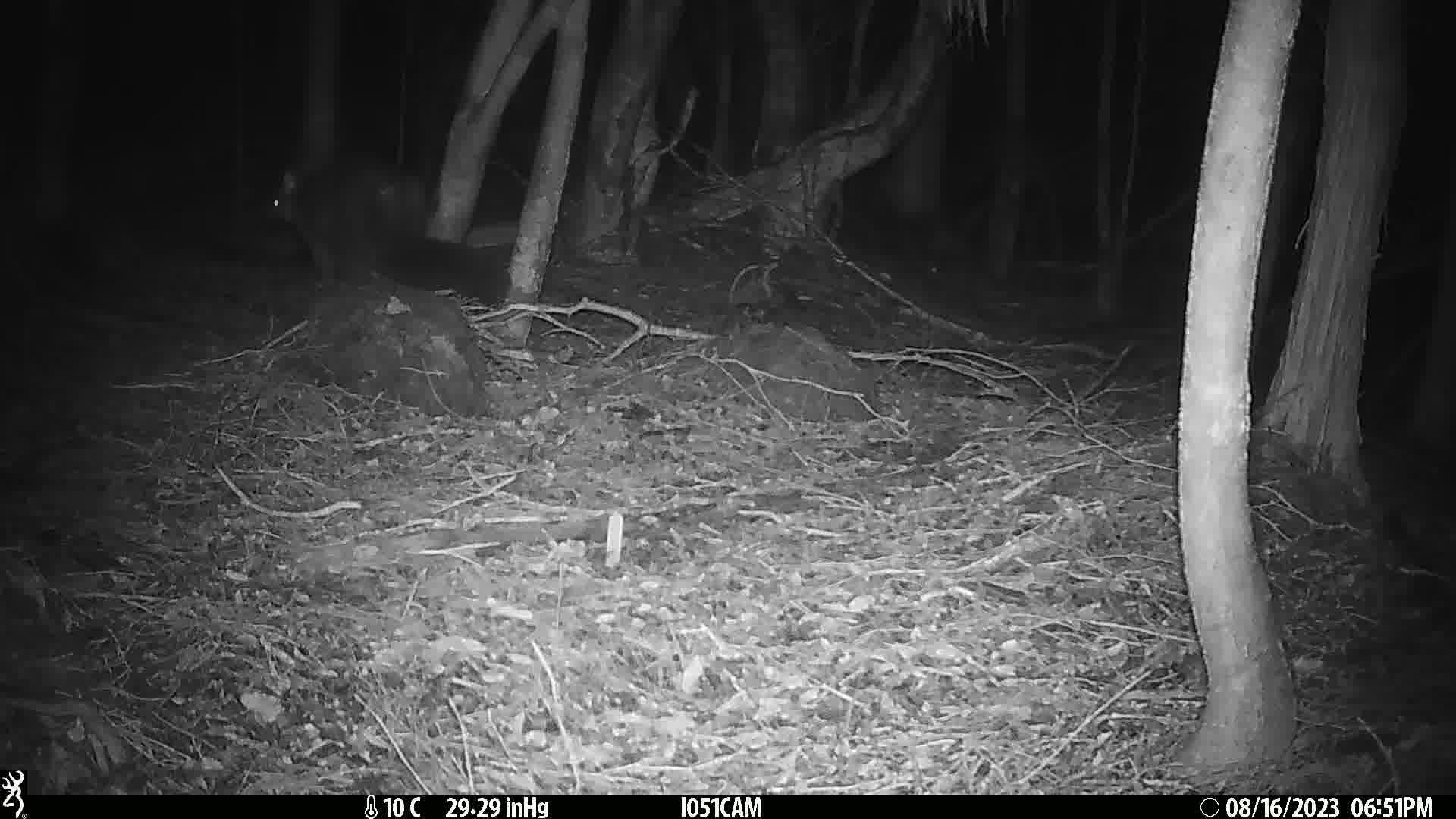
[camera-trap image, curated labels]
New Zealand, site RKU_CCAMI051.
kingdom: Animalia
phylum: Chordata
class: Mammalia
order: Diprotodontia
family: Phalangeridae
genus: Trichosurus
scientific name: Trichosurus vulpecula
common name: common brushtail possum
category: possum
Possum (common brushtail possum) (Trichosurus vulpecula).